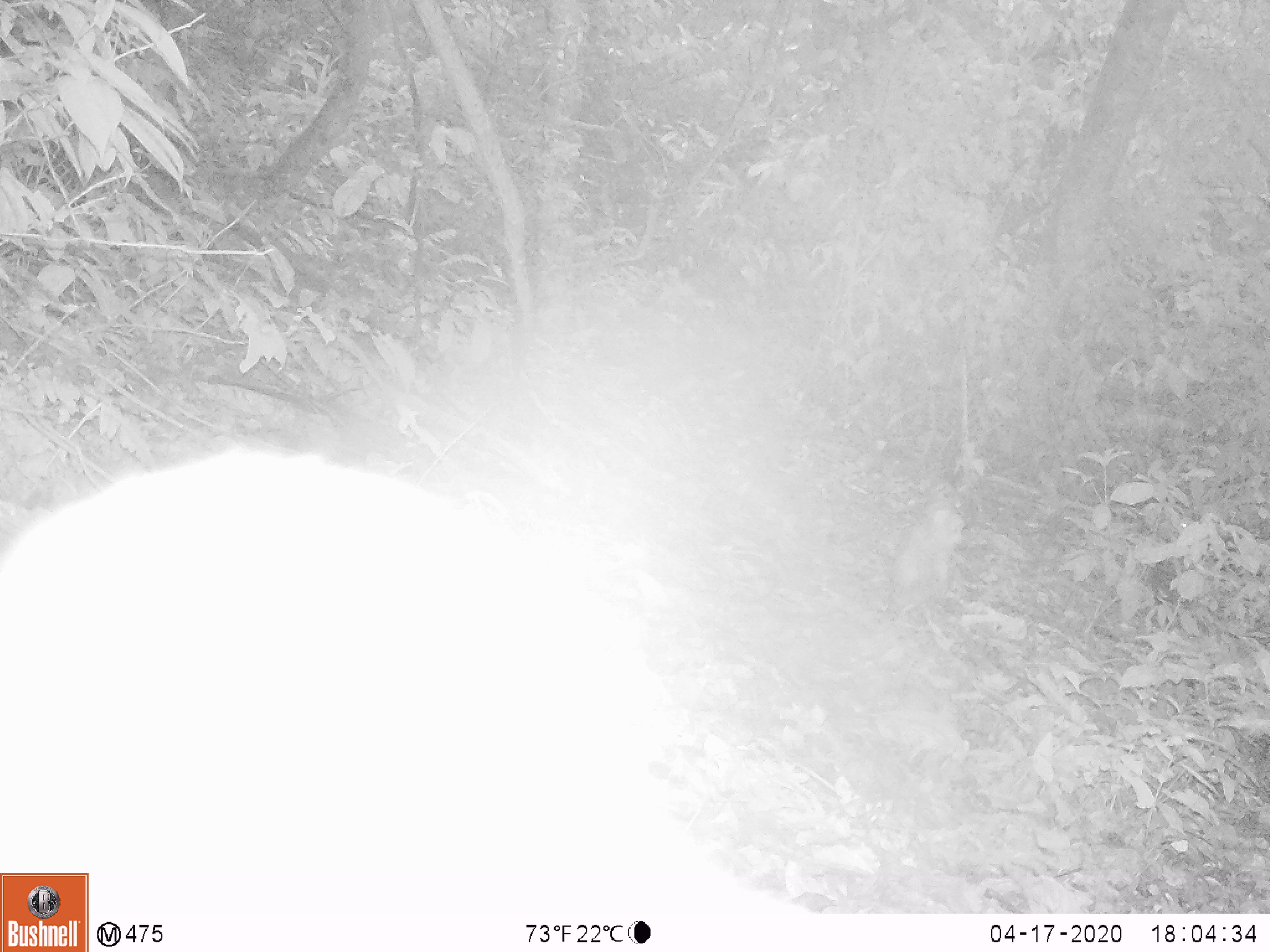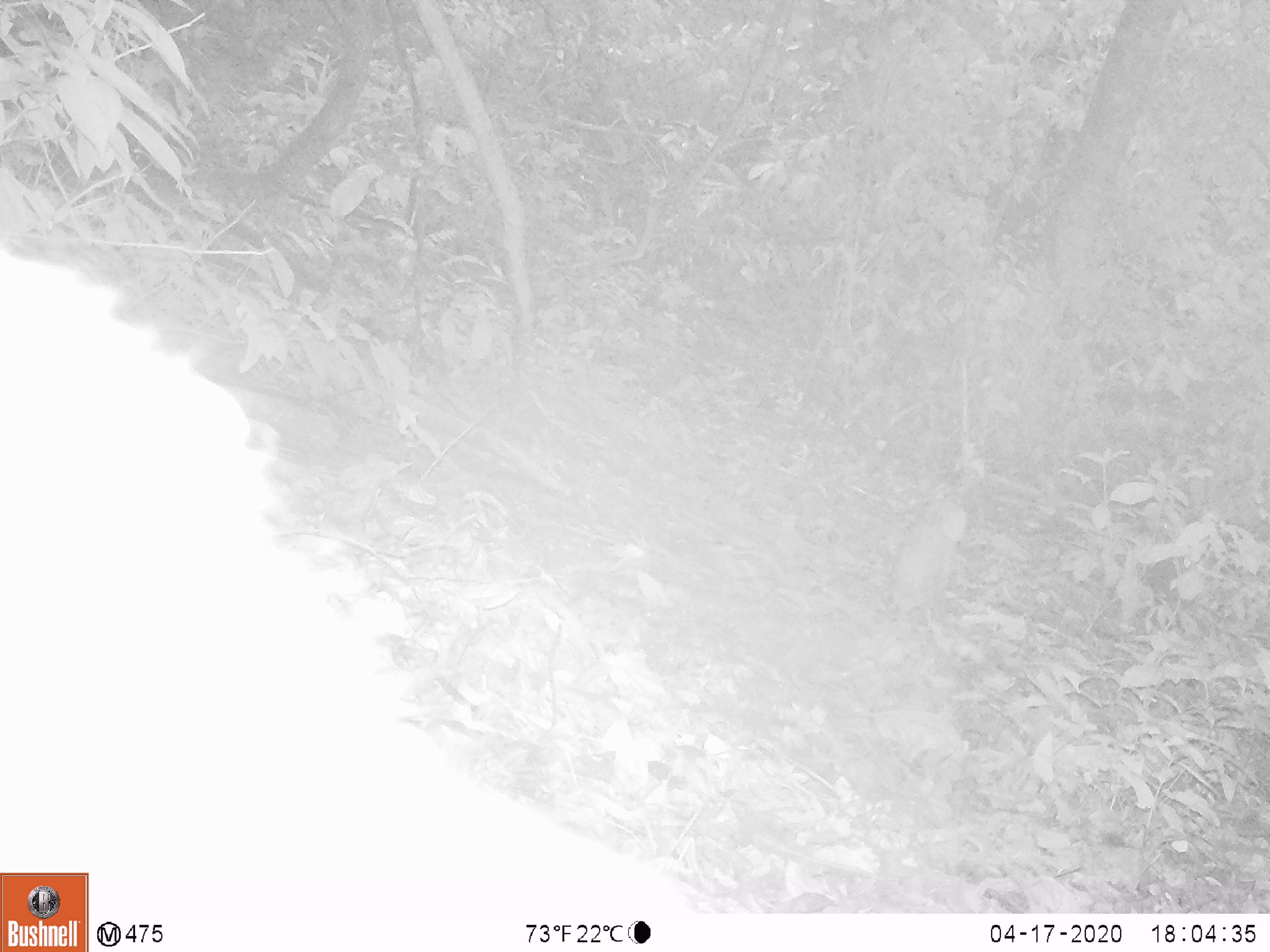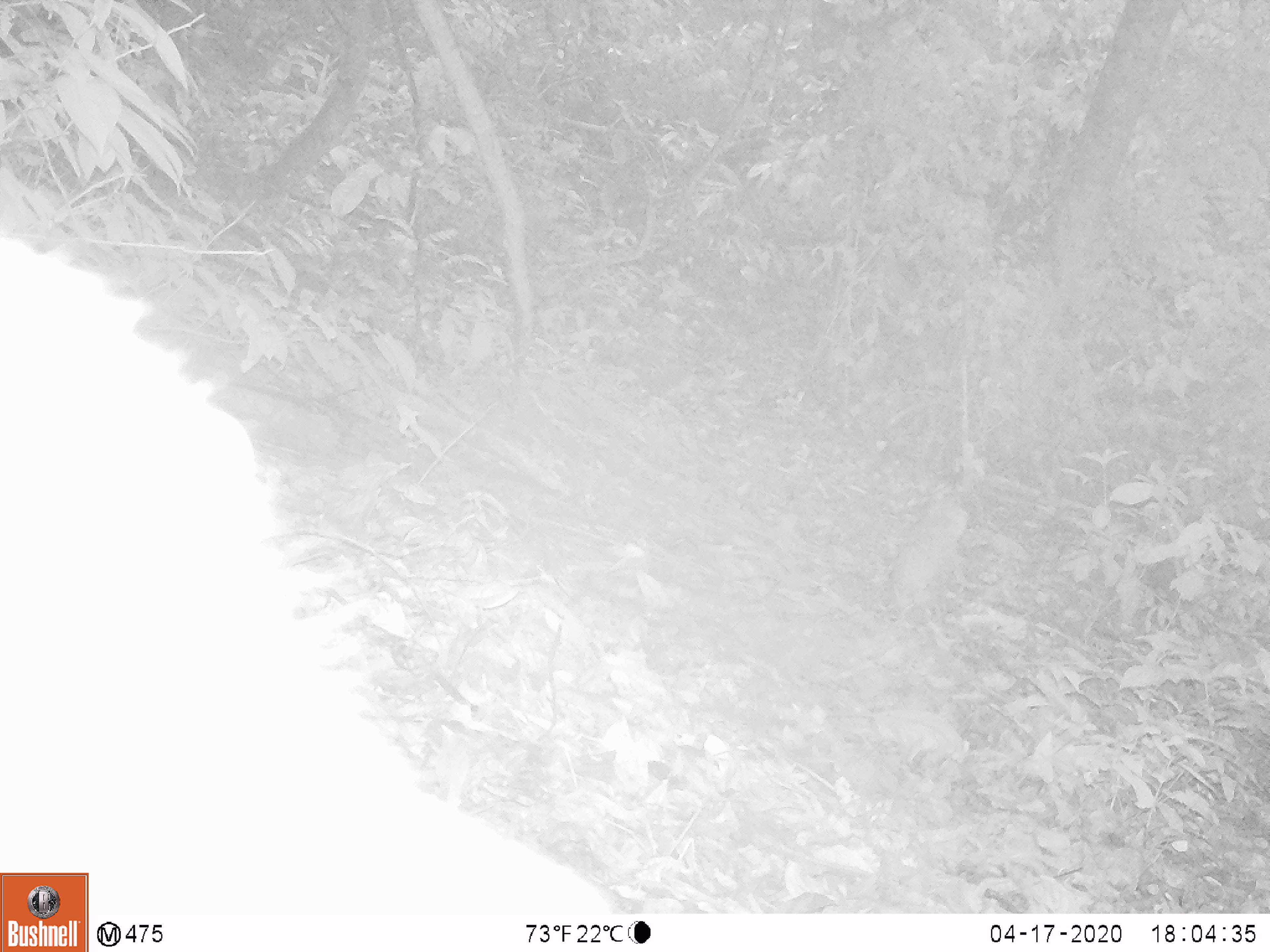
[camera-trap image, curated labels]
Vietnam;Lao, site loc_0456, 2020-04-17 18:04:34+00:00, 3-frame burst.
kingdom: Animalia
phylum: Chordata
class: Mammalia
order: Primates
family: Cercopithecidae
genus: Macaca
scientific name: Macaca nemestrina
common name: pig-tailed macaque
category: pig tailed macaque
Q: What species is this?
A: Pig tailed macaque (pig-tailed macaque) (Macaca nemestrina).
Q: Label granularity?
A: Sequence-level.